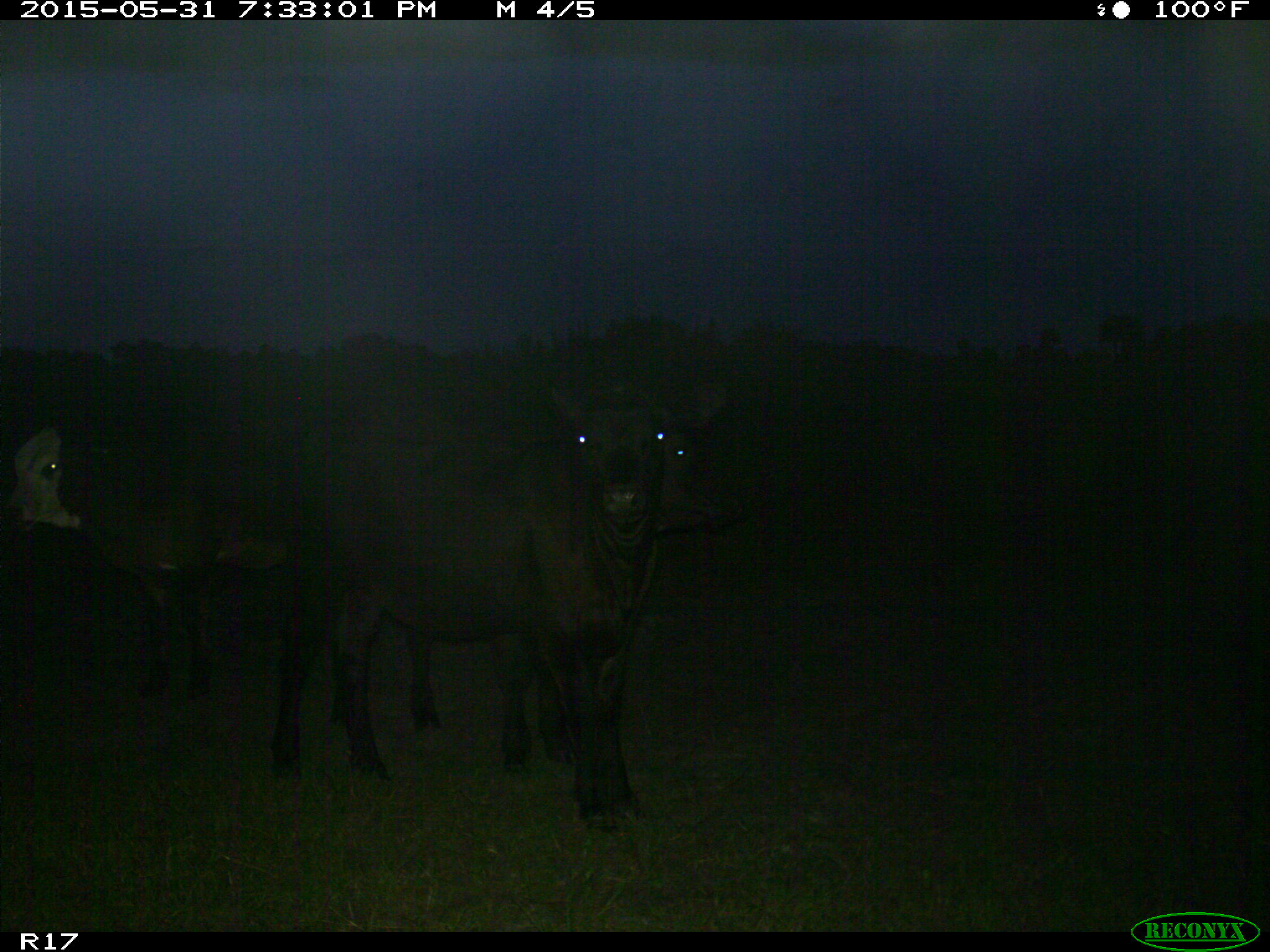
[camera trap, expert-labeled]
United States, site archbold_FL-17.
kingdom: Animalia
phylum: Chordata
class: Mammalia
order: Artiodactyla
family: Bovidae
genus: Bos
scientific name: Bos taurus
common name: domestic cow